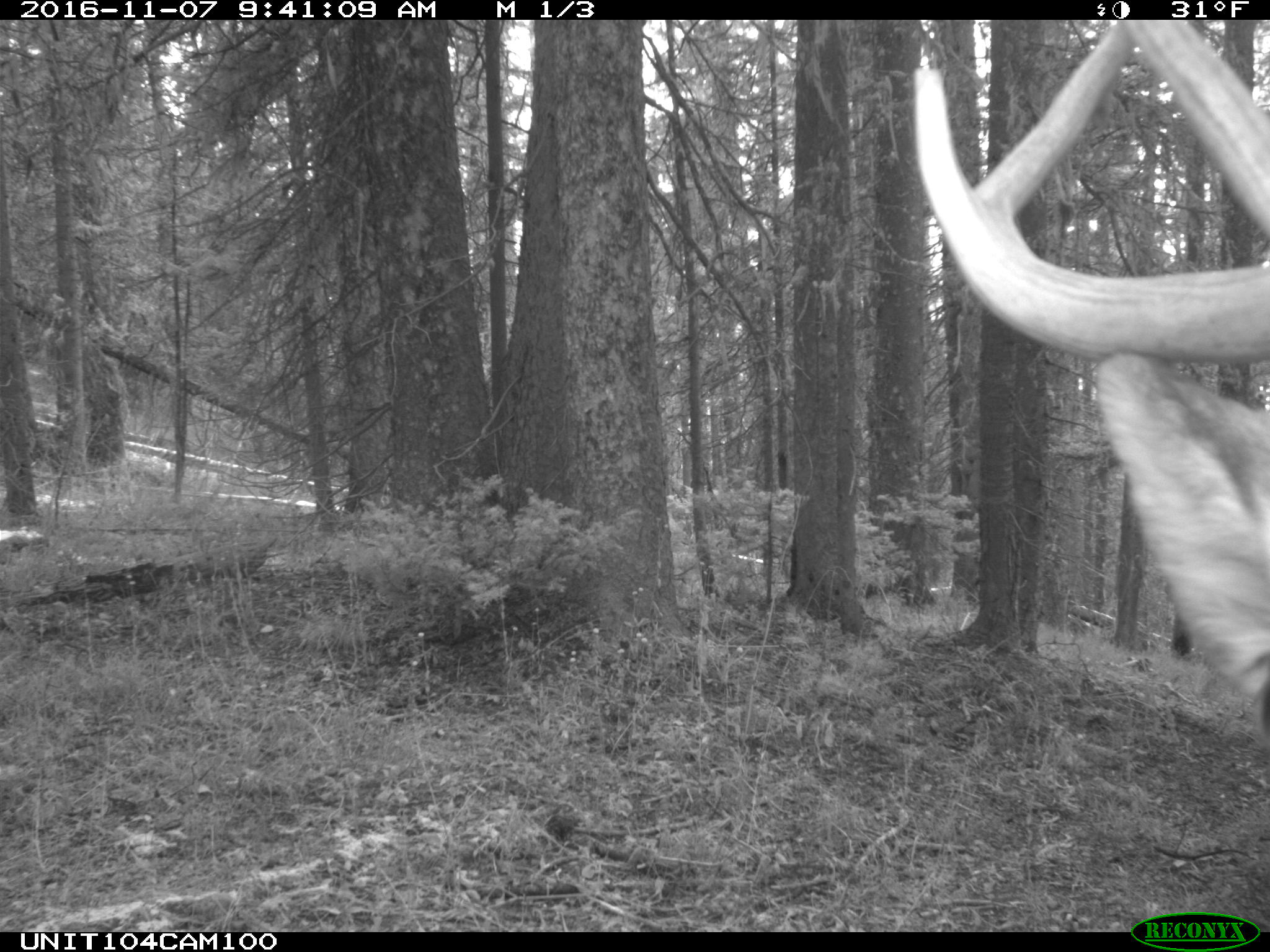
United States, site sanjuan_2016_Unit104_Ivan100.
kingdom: Animalia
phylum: Chordata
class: Mammalia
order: Artiodactyla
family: Cervidae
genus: Cervus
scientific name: Cervus elaphus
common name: red deer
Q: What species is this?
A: Cervus elaphus (red deer).